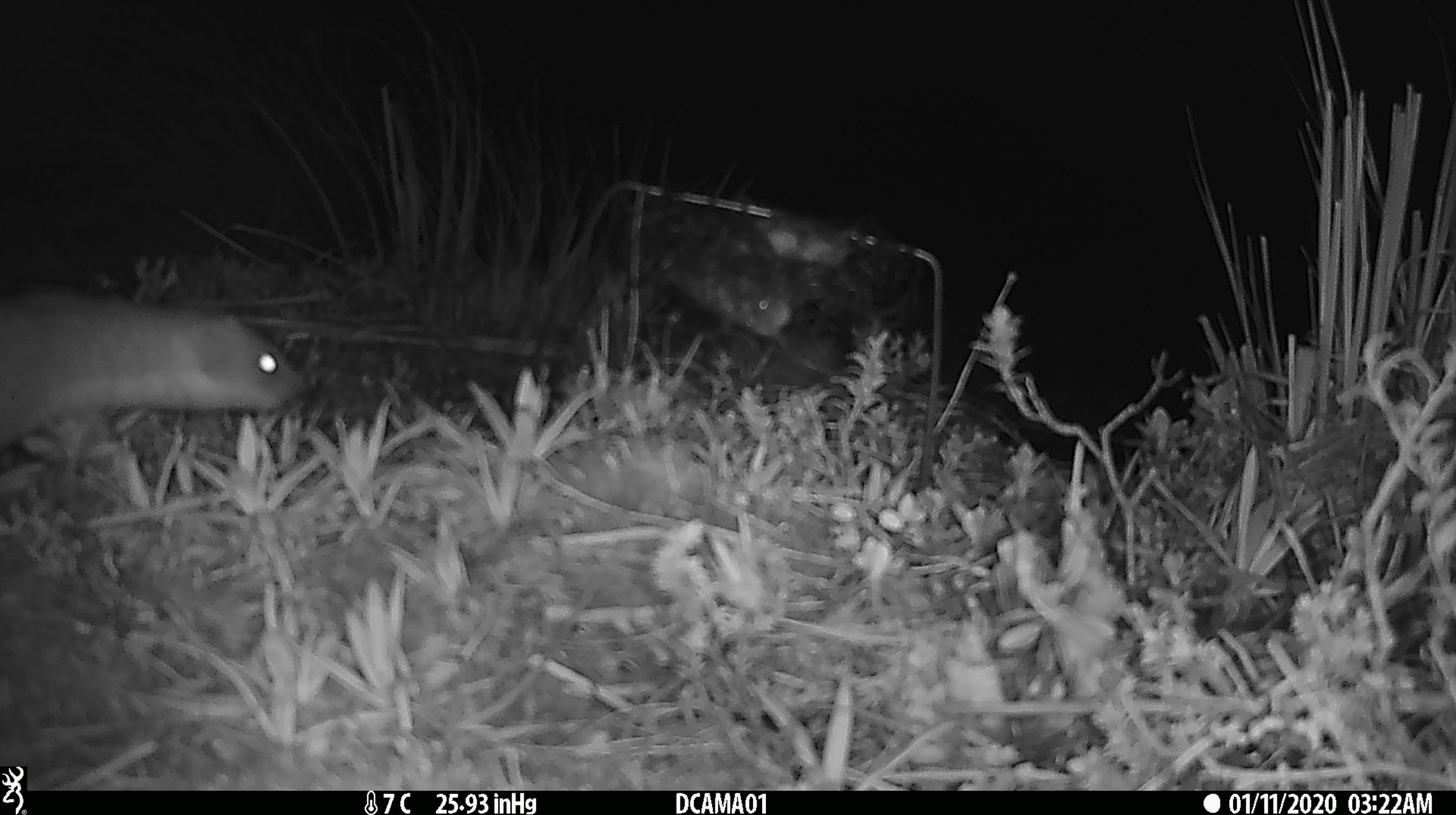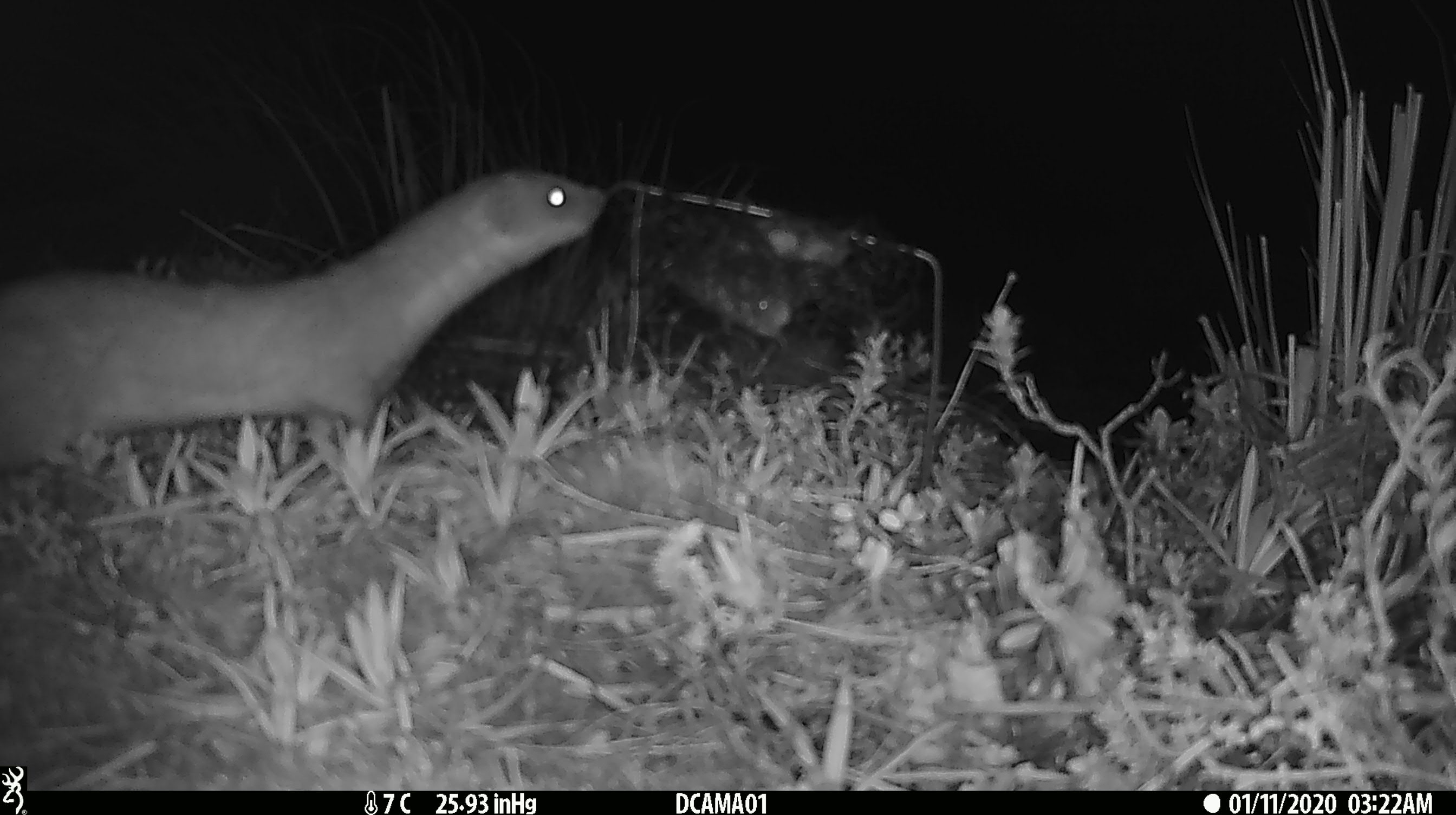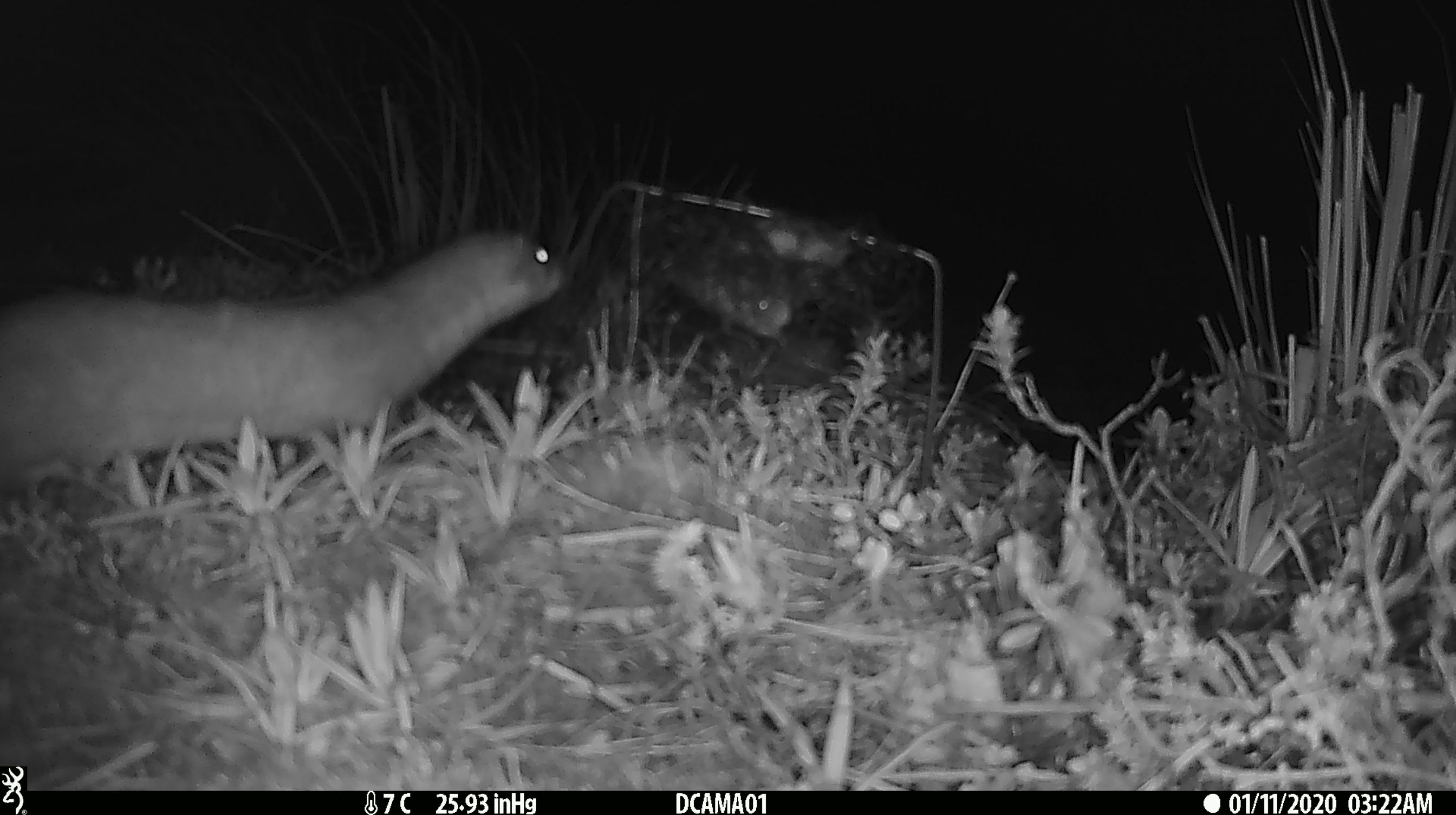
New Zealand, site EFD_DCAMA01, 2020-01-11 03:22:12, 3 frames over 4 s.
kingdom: Animalia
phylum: Chordata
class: Mammalia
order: Carnivora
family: Mustelidae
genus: Mustela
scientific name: Mustela erminea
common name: stoat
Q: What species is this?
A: Stoat (Mustela erminea).